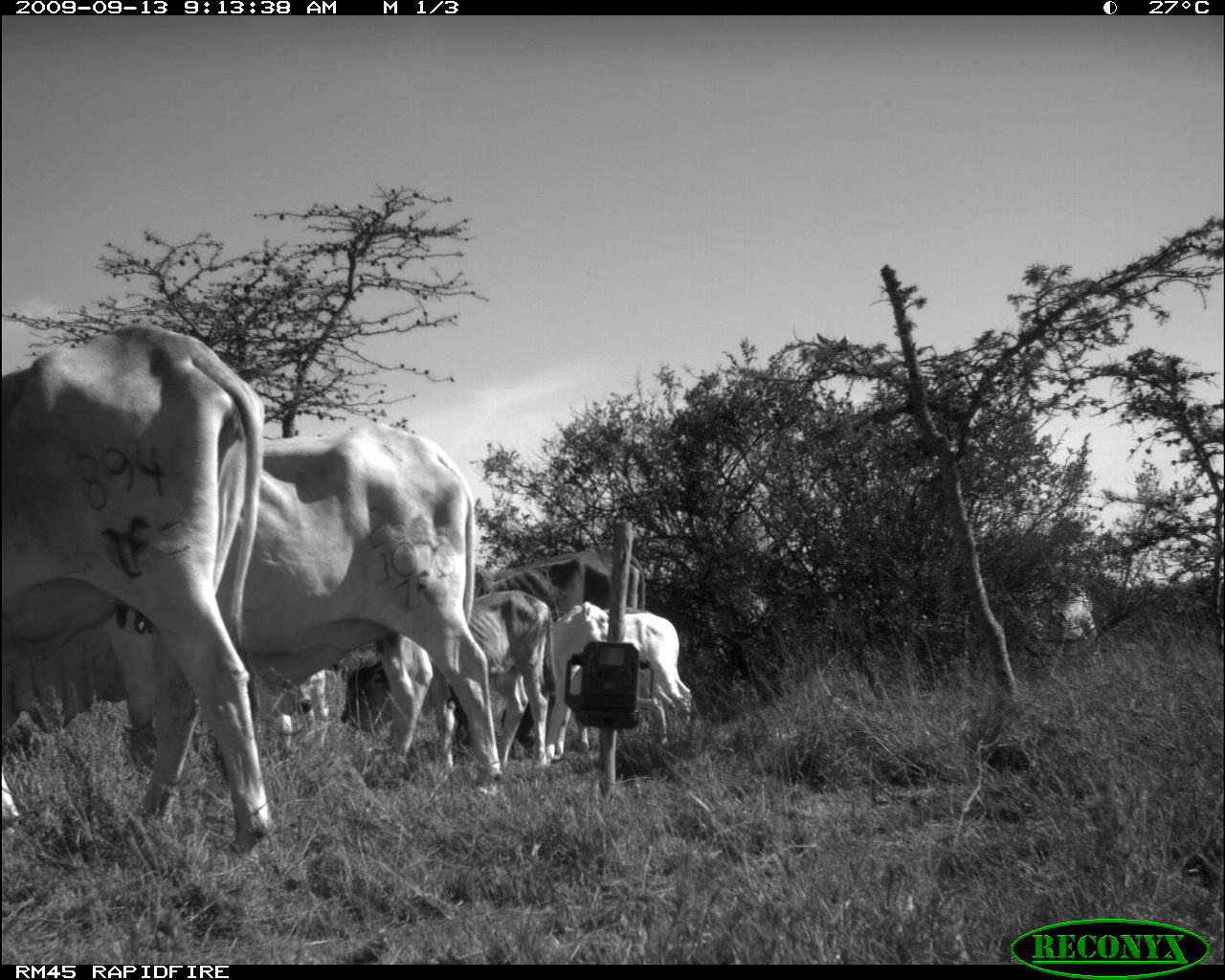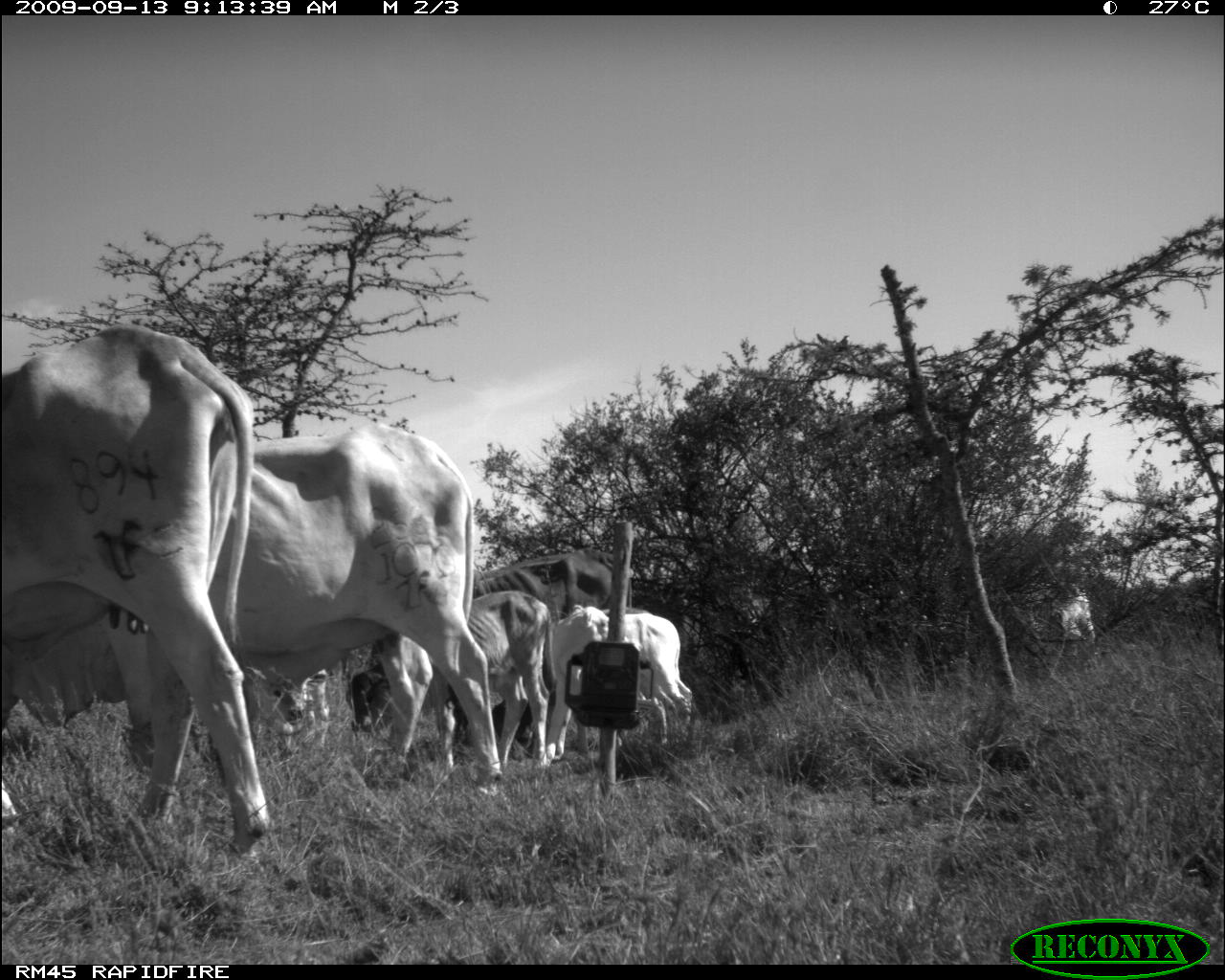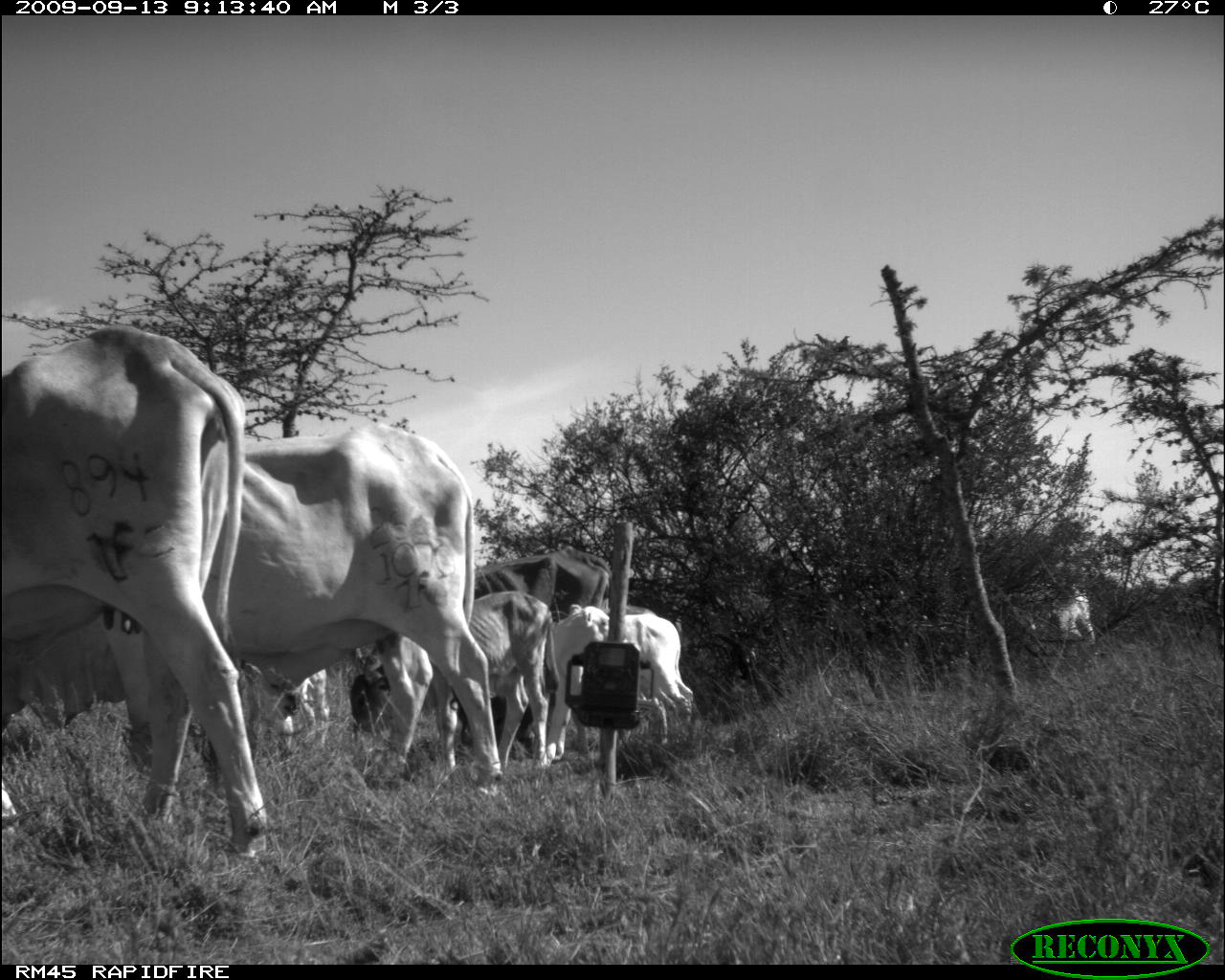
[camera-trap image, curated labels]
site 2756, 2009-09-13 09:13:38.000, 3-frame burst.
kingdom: Animalia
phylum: Chordata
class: Mammalia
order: Artiodactyla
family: Bovidae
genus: Bos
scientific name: Bos taurus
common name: domestic cattle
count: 7